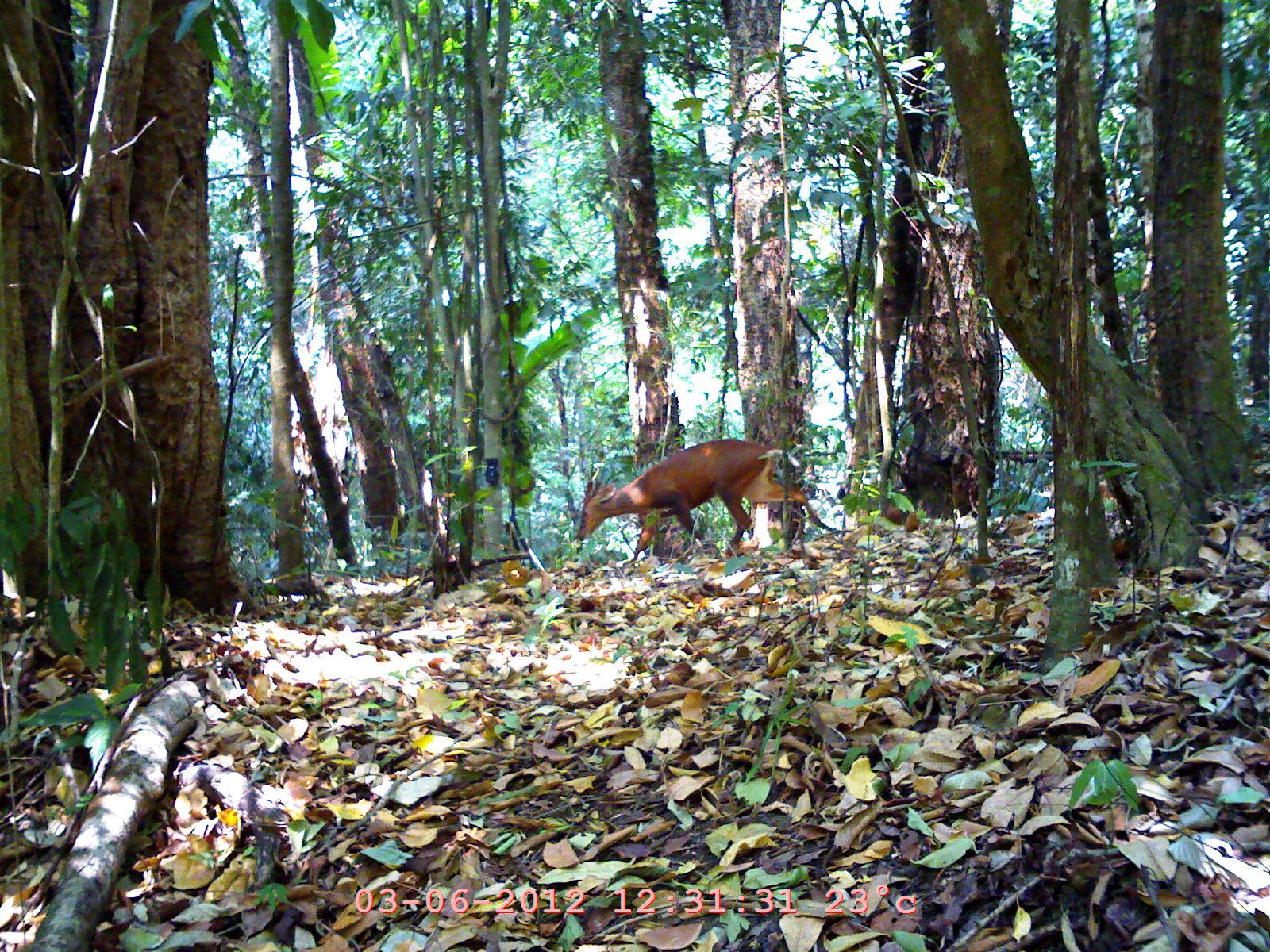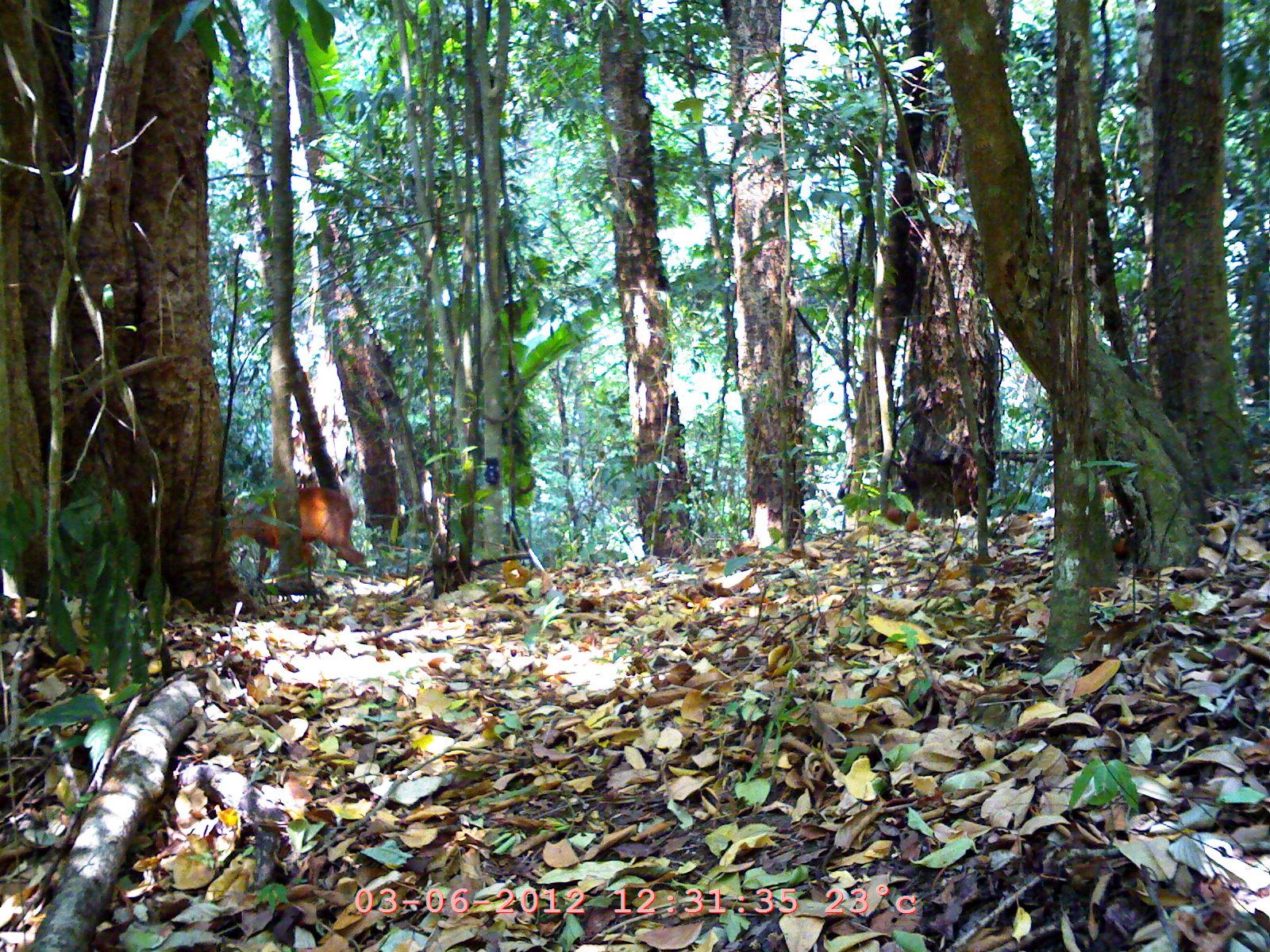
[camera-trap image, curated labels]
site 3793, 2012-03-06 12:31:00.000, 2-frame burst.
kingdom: Animalia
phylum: Chordata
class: Mammalia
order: Artiodactyla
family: Cervidae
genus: Muntiacus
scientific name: Muntiacus muntjak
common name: southern red muntjac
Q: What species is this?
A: Muntiacus muntjak (southern red muntjac).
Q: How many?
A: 1.